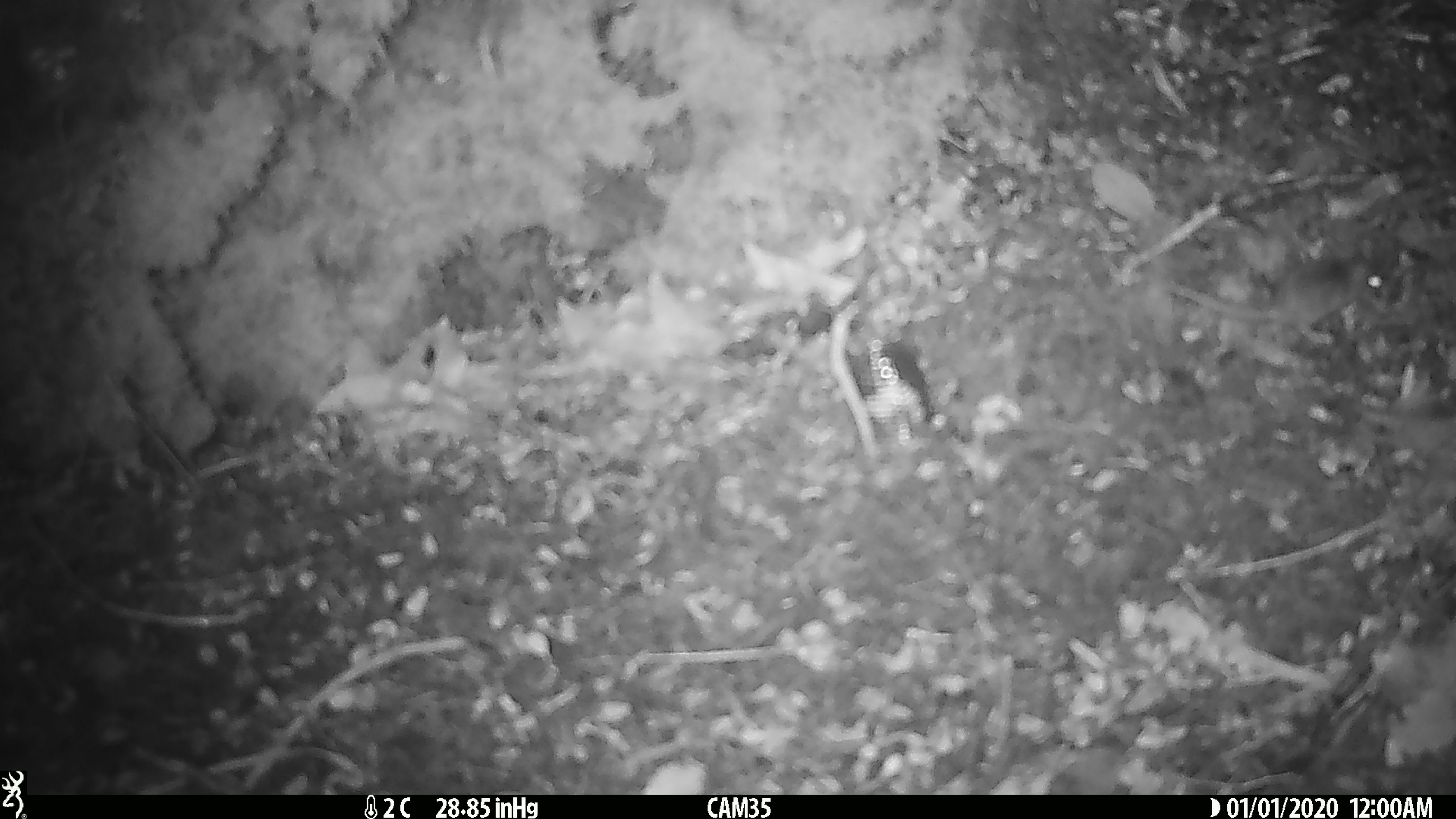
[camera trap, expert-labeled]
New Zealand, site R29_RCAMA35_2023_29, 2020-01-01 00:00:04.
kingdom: Animalia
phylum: Chordata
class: Mammalia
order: Rodentia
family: Muridae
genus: Mus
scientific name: Mus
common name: mouse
Mouse (Mus).